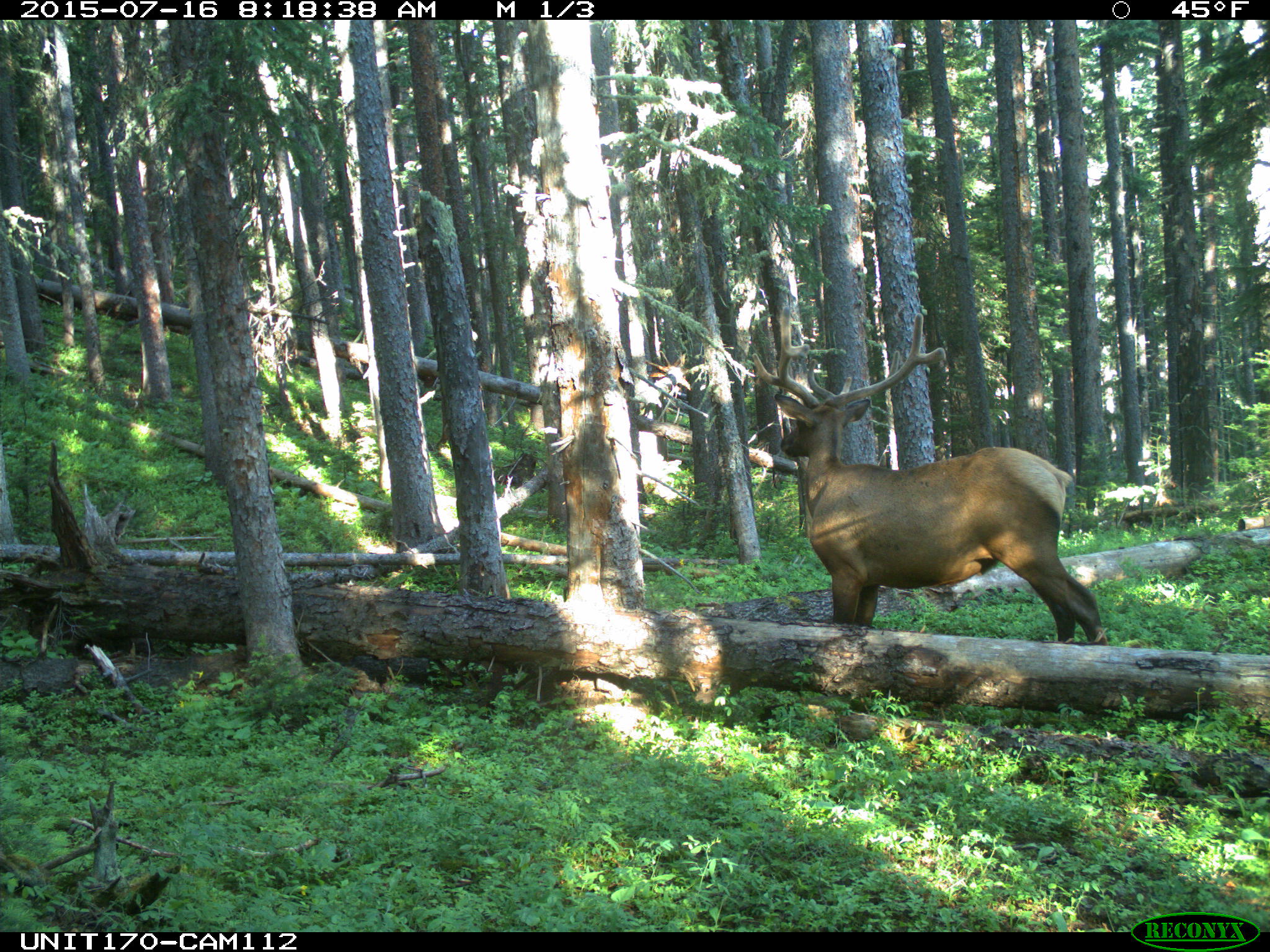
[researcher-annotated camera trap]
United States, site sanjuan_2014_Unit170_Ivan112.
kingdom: Animalia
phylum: Chordata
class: Mammalia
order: Artiodactyla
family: Cervidae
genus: Cervus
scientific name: Cervus elaphus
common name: red deer